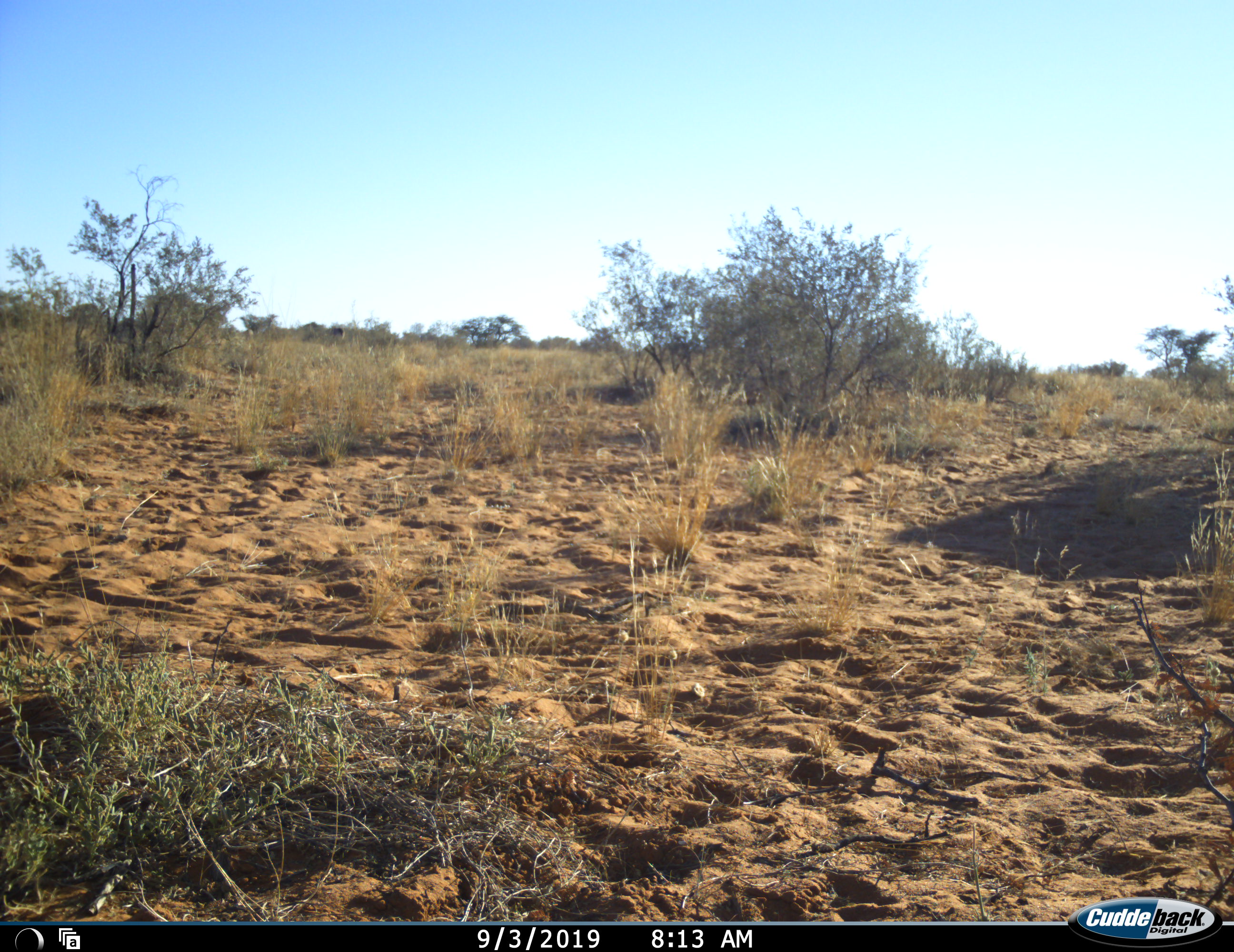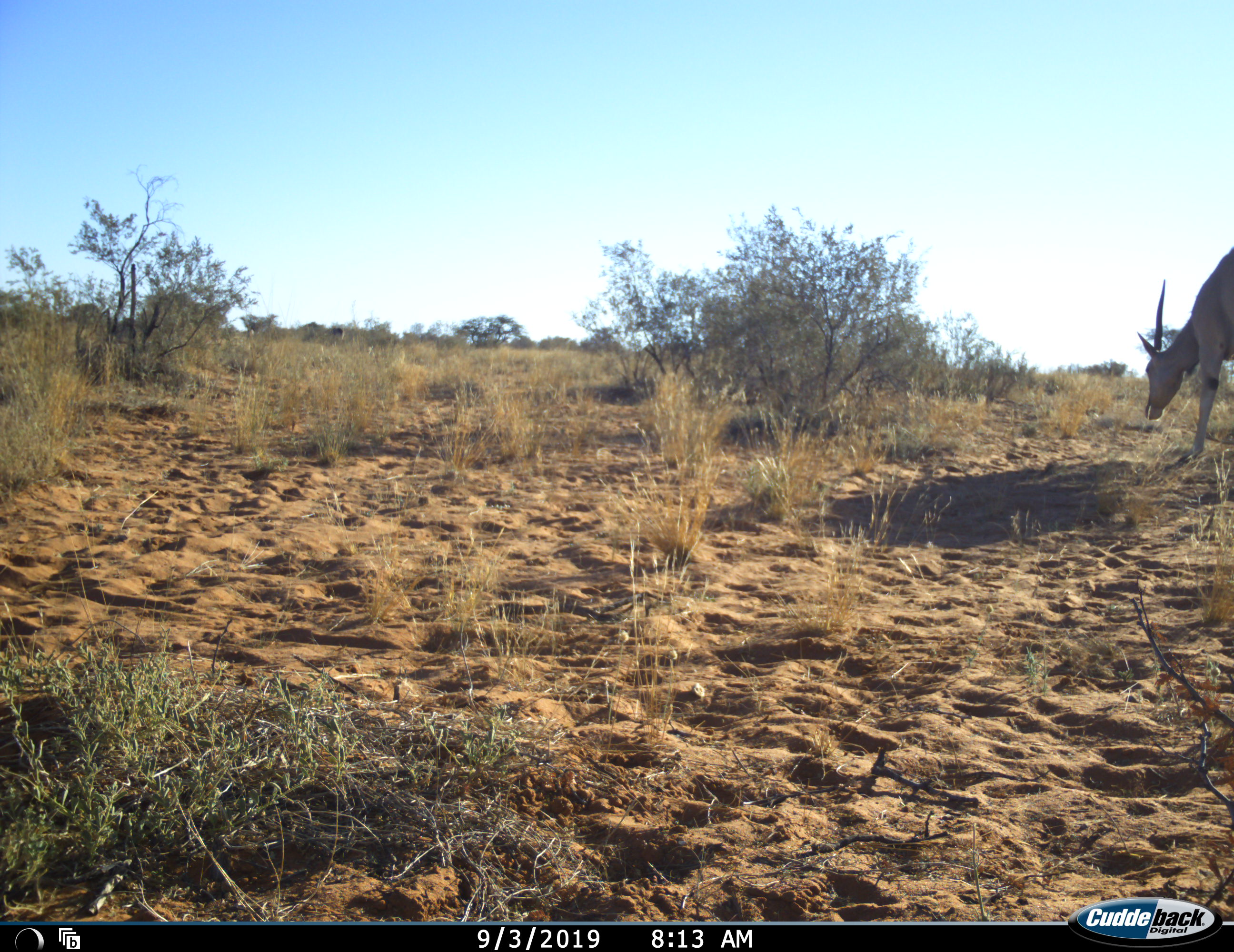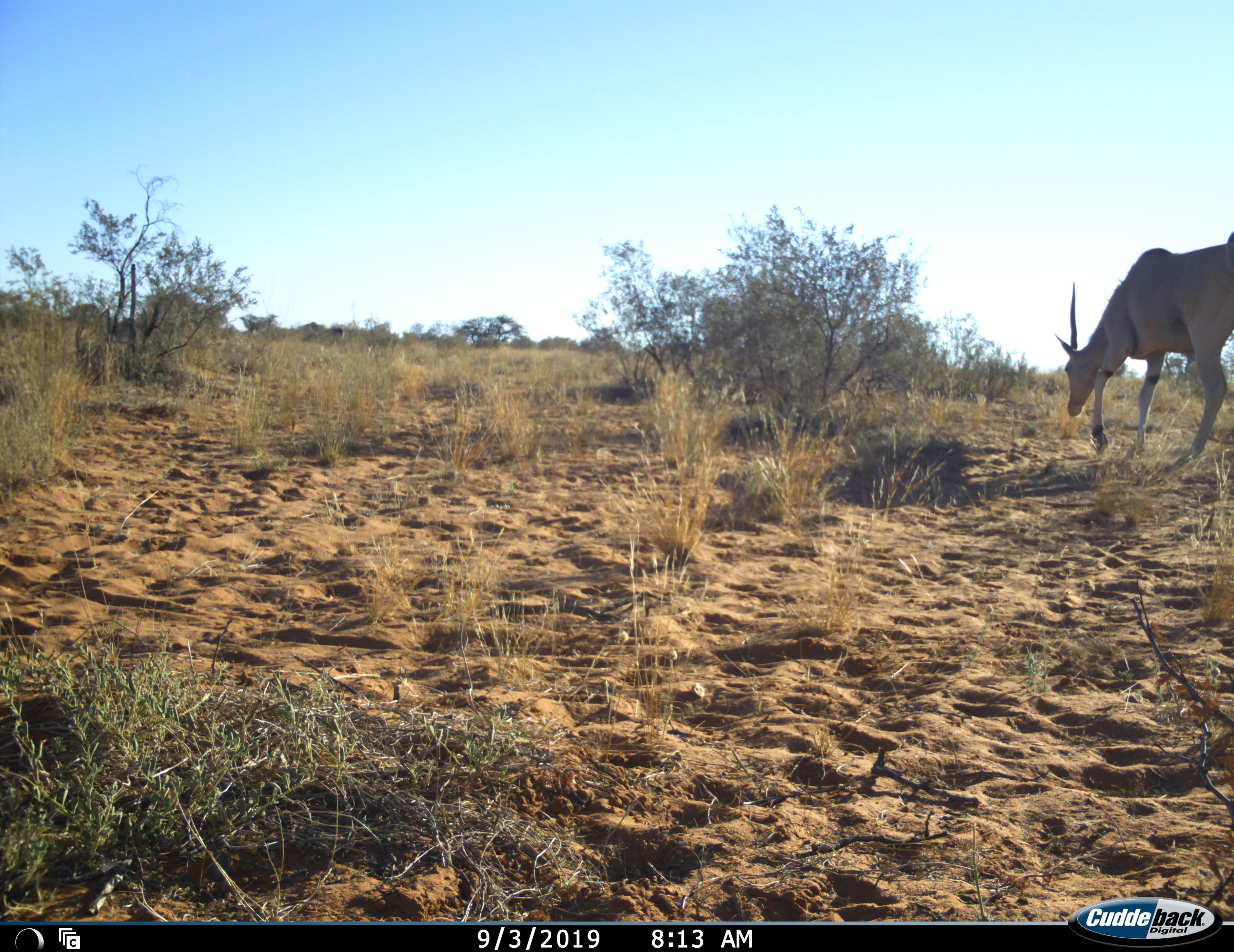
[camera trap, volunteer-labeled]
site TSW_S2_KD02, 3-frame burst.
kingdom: Animalia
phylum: Chordata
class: Mammalia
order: Artiodactyla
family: Bovidae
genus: Tragelaphus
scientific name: Tragelaphus oryx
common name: eland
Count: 1.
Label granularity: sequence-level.